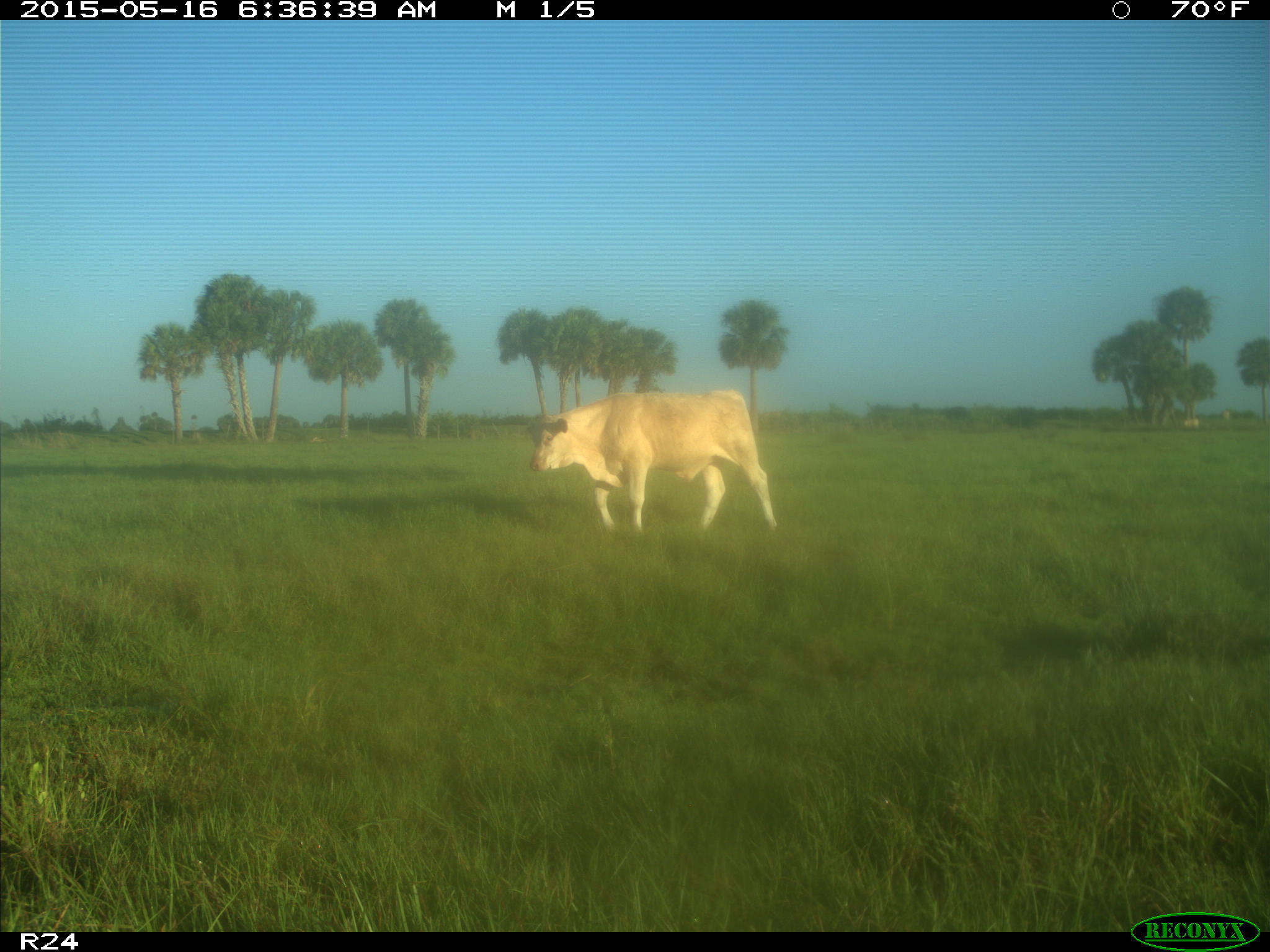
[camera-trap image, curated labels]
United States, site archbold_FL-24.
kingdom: Animalia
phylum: Chordata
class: Mammalia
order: Artiodactyla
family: Bovidae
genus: Bos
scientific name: Bos taurus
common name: domestic cow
Bos taurus (domestic cow).